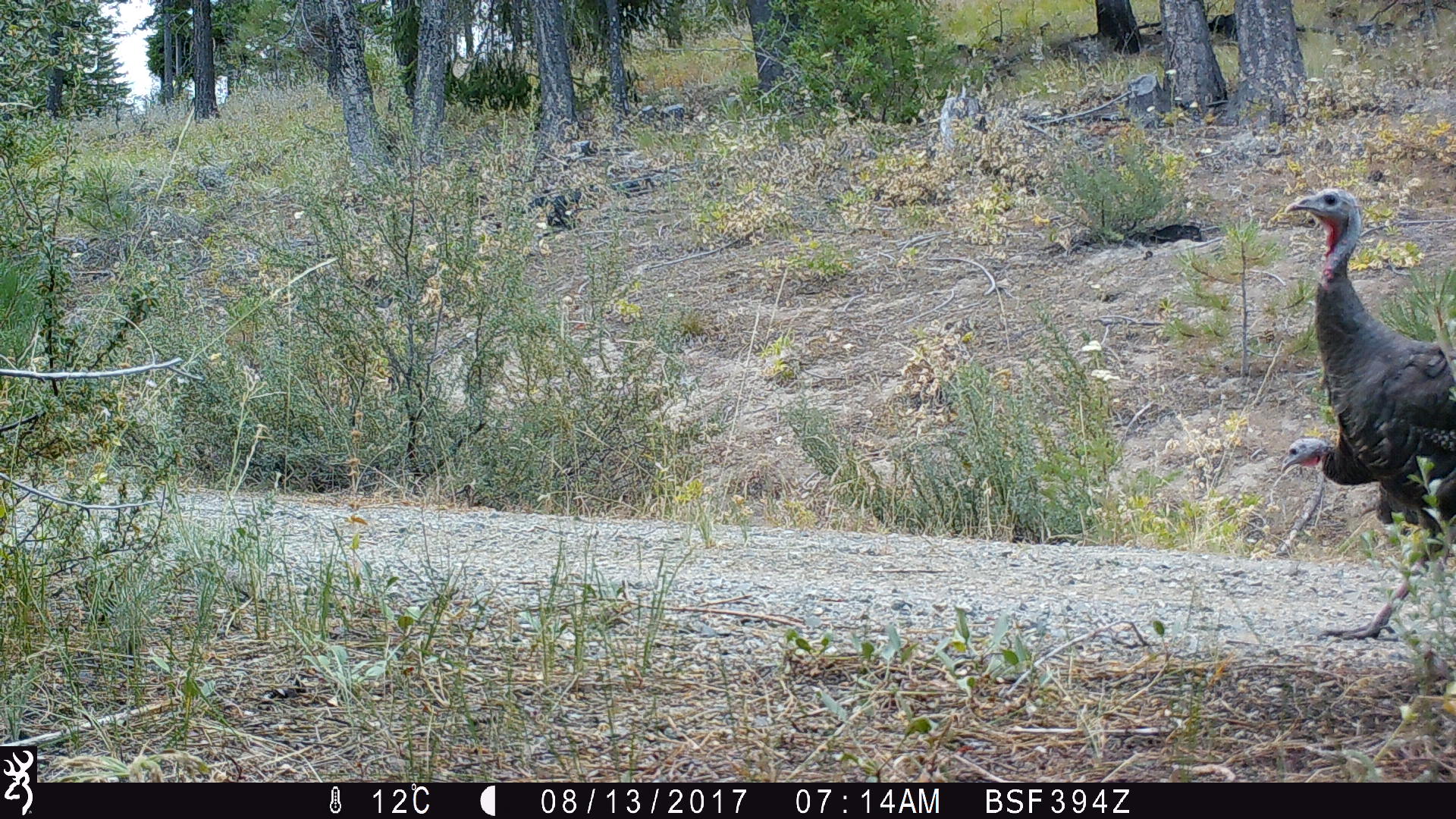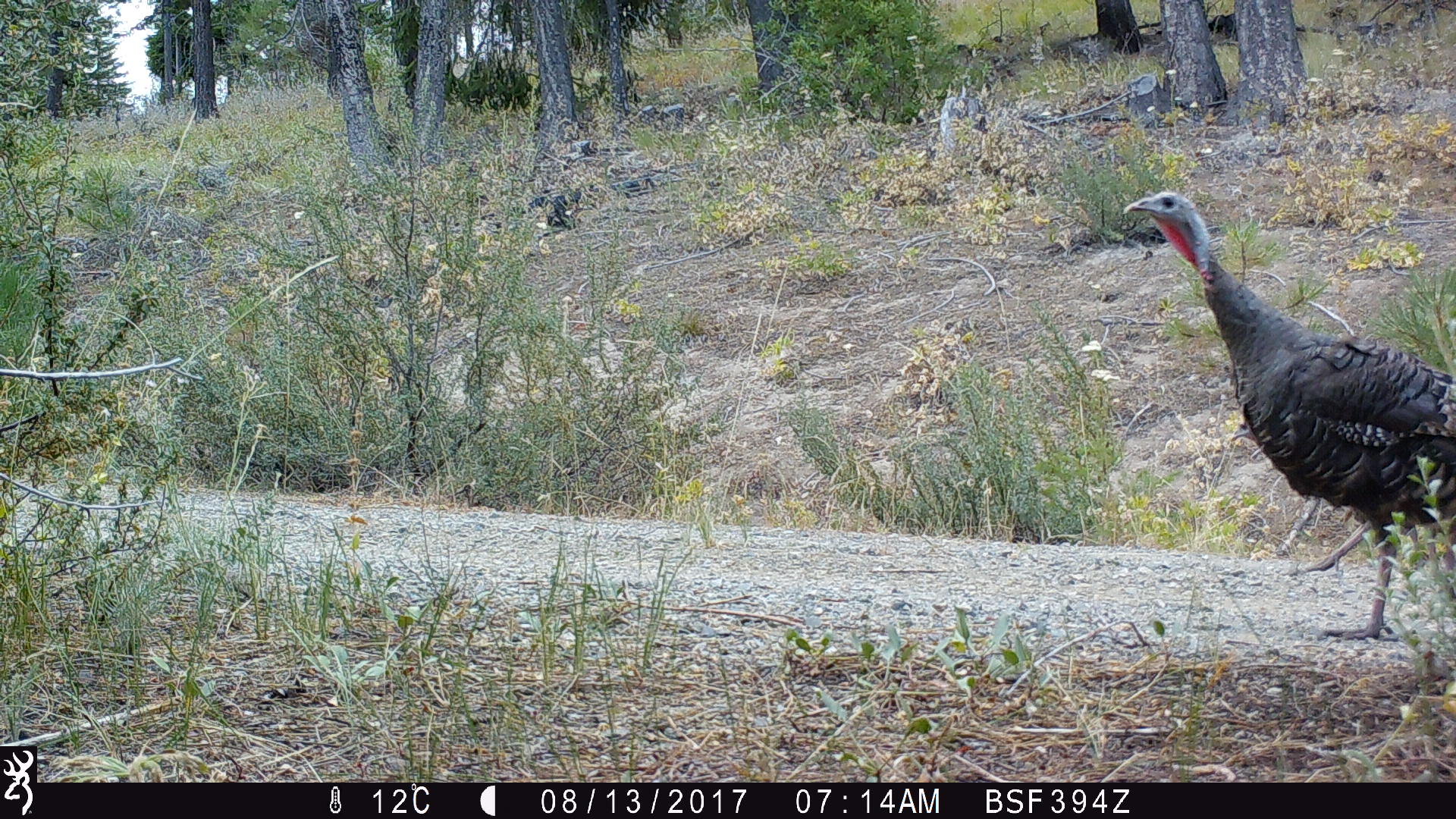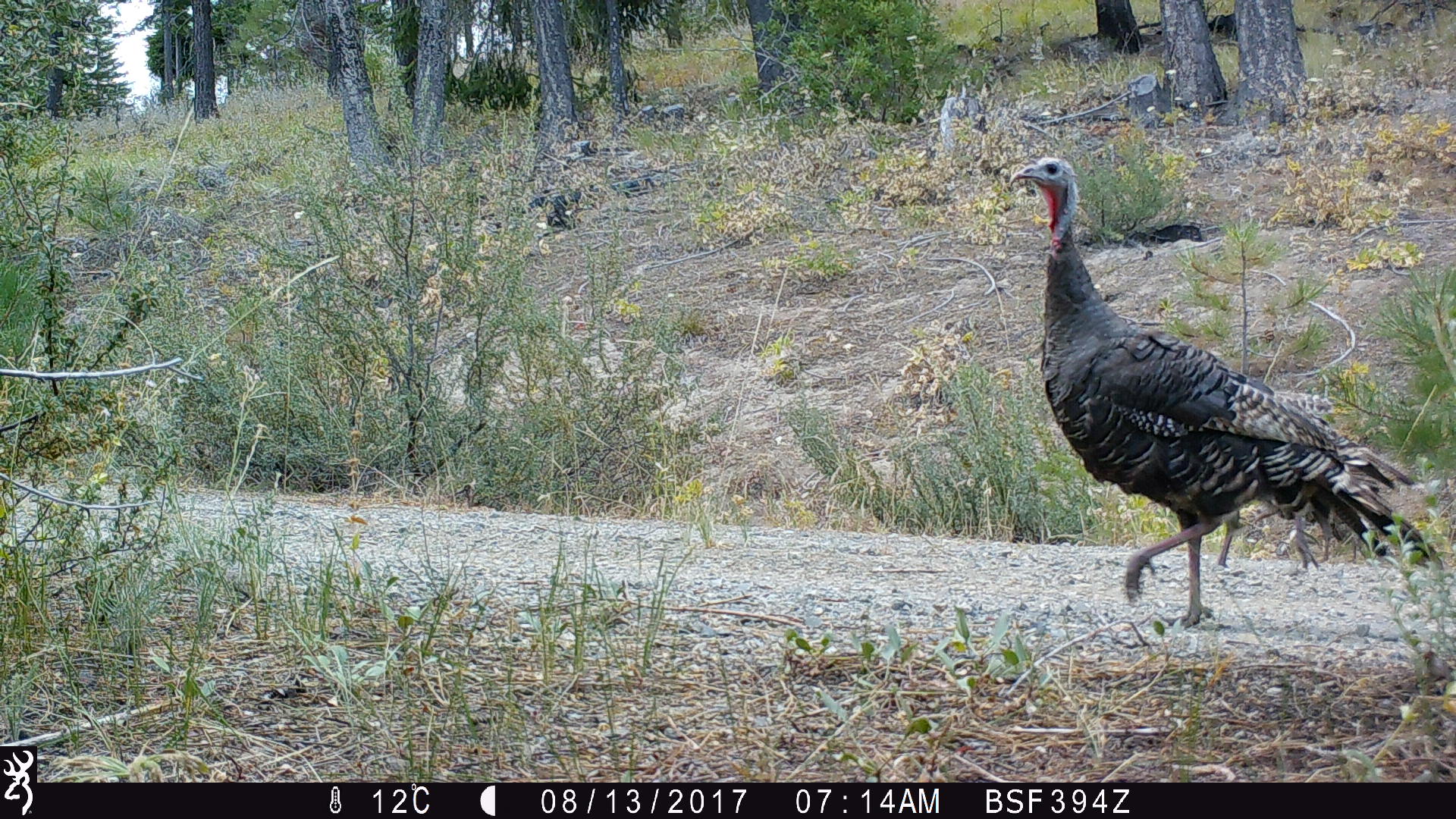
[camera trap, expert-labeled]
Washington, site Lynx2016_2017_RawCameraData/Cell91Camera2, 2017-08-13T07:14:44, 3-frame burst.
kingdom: Animalia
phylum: Chordata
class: Aves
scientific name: Aves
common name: birds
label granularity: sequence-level